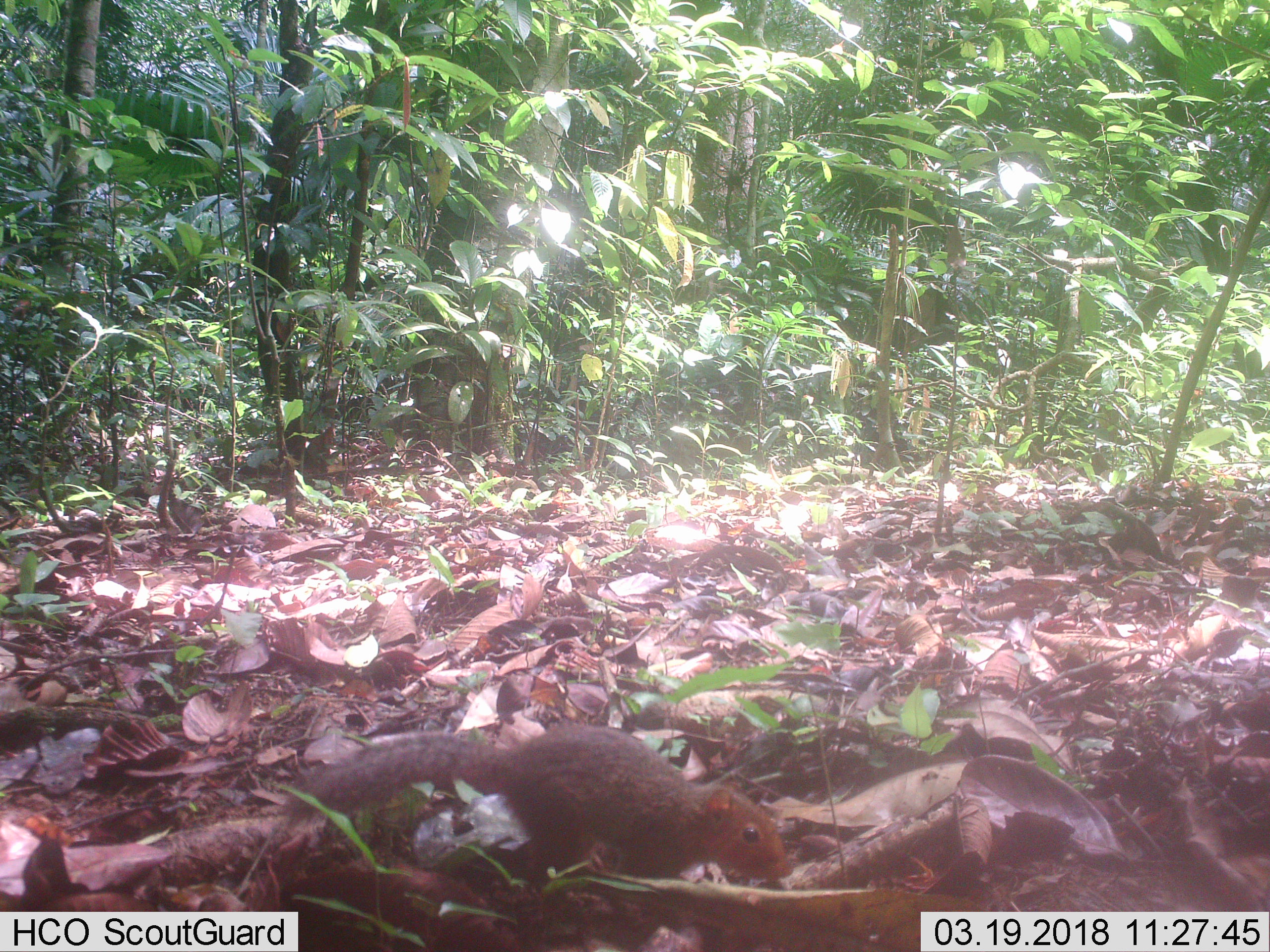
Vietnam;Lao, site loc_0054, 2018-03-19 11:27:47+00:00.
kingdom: Animalia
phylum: Chordata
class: Mammalia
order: Rodentia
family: Sciuridae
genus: Dremomys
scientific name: Dremomys rufigenis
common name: red-cheeked squirrel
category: red cheeked squirrel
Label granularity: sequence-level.